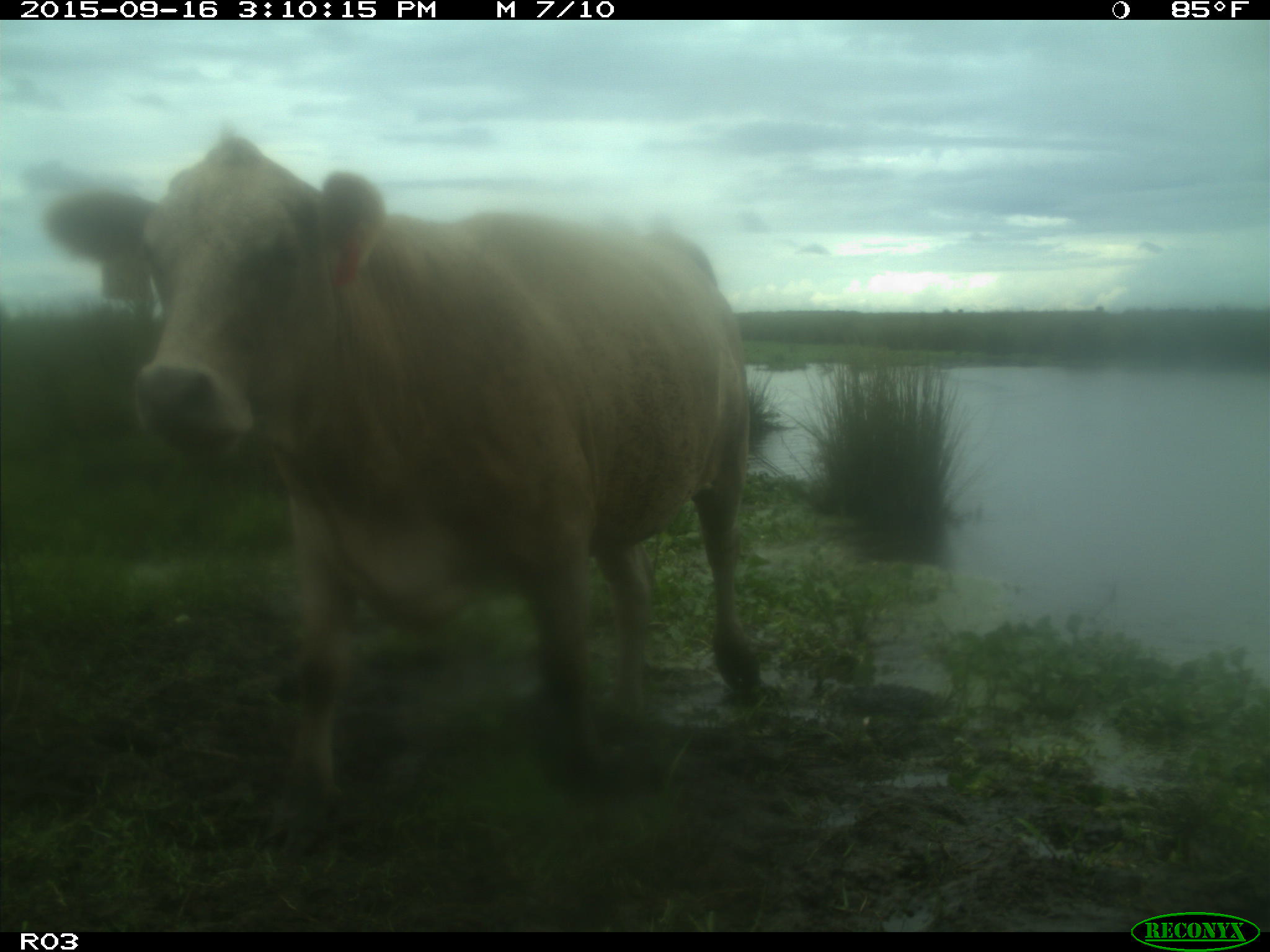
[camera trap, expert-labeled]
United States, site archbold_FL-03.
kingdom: Animalia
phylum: Chordata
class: Mammalia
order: Artiodactyla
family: Bovidae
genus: Bos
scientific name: Bos taurus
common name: domestic cow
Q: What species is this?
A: Bos taurus (domestic cow).